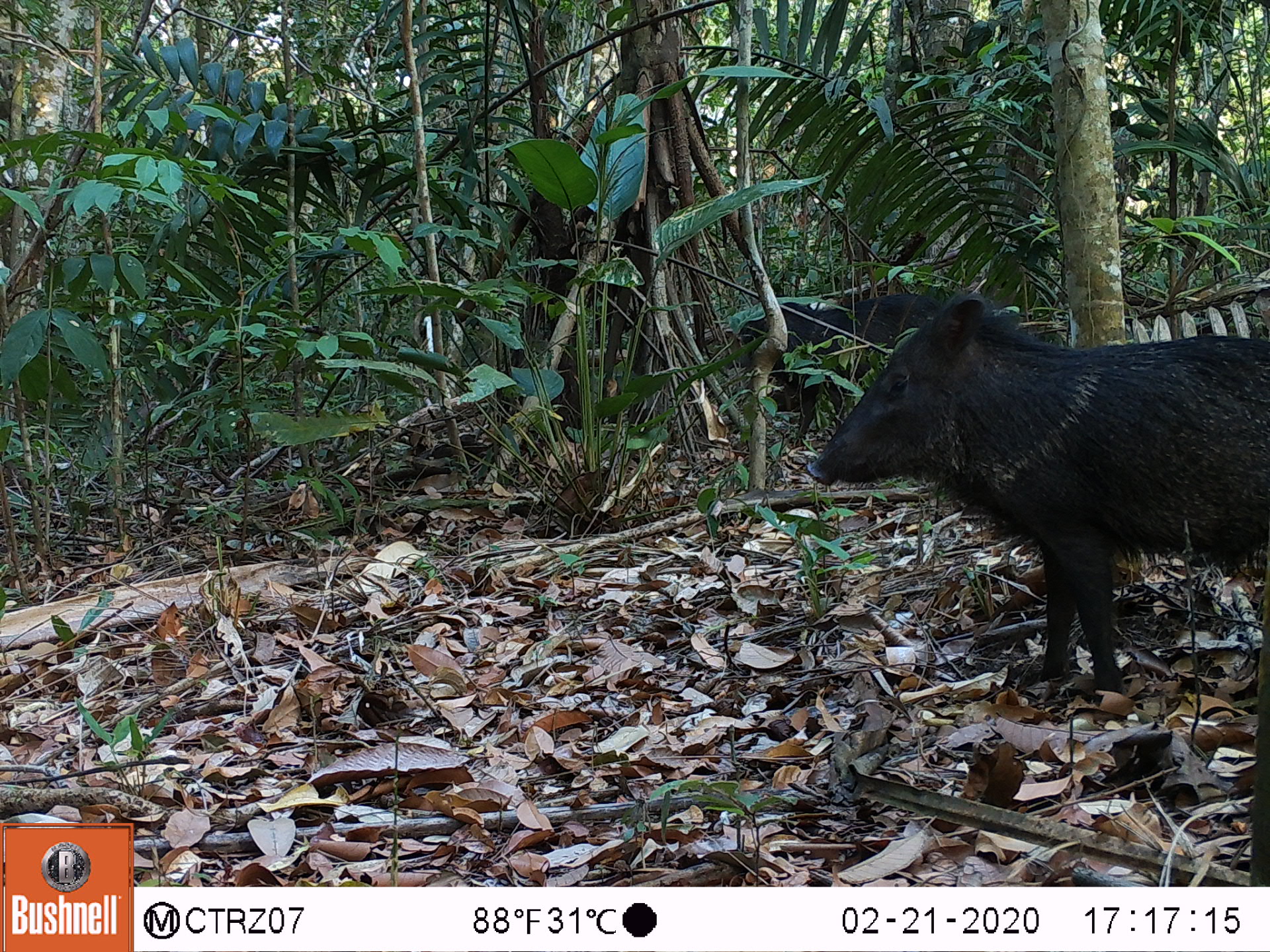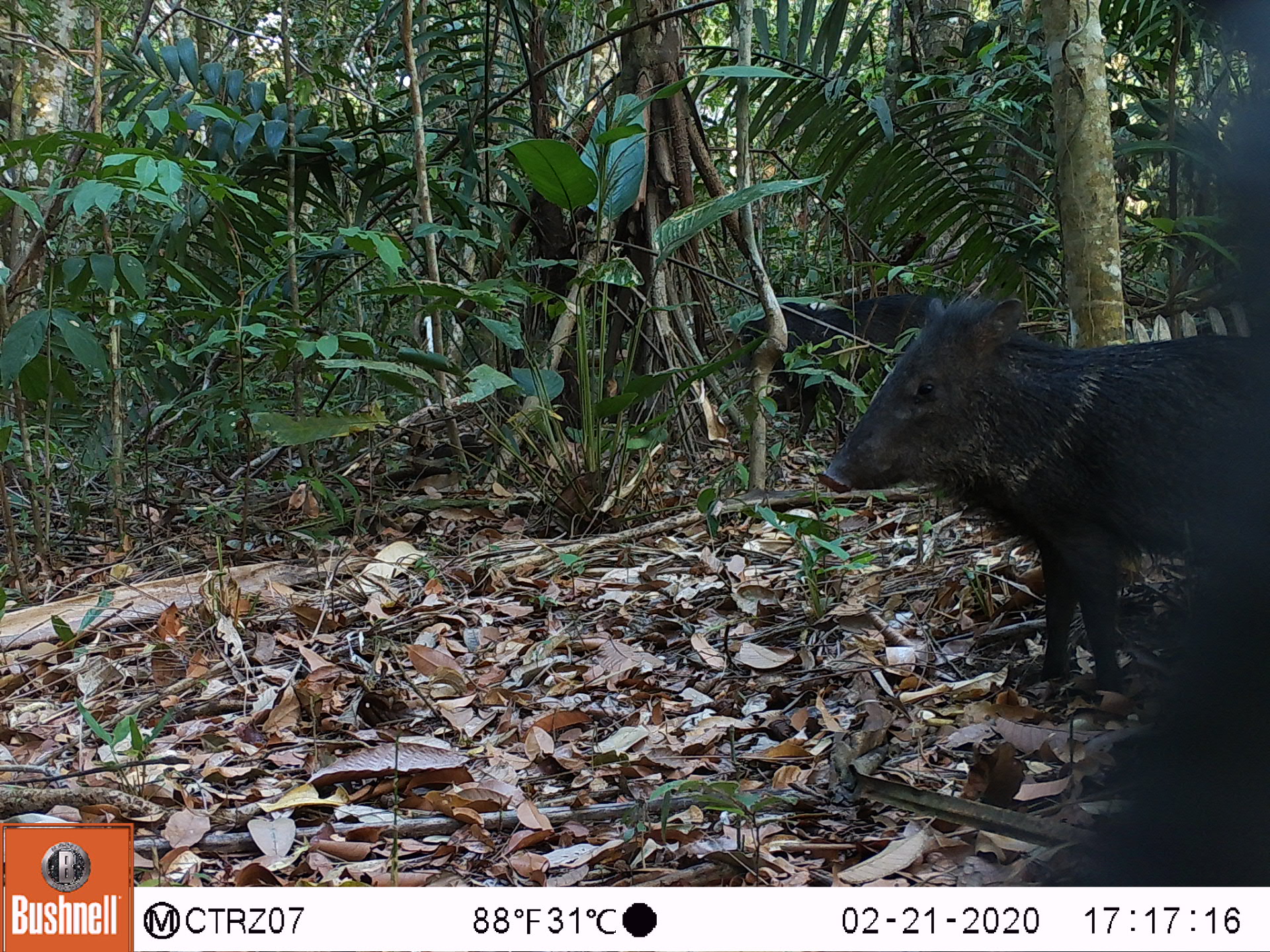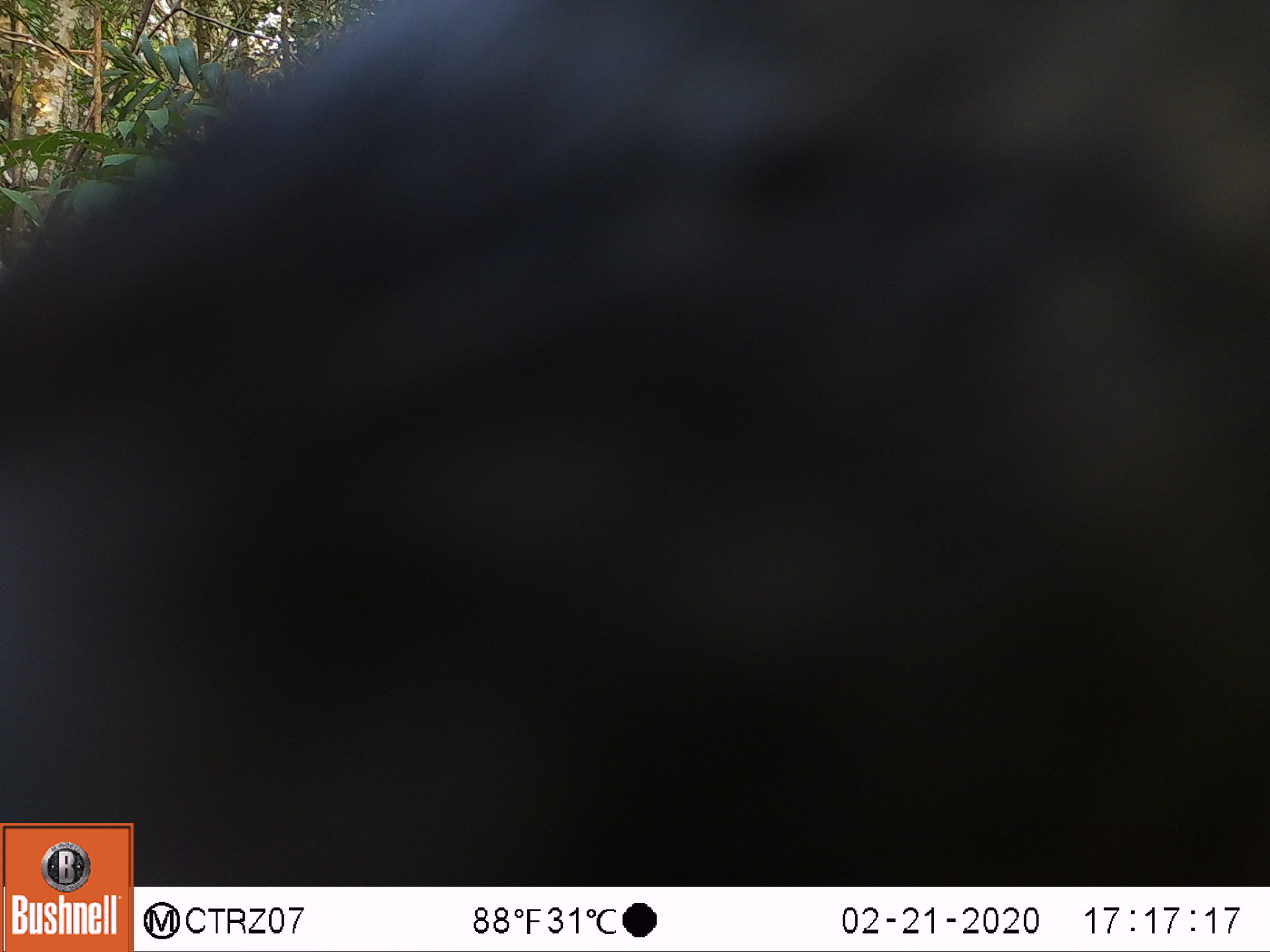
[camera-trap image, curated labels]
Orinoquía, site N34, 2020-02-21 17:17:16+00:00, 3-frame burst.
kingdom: Animalia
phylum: Chordata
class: Mammalia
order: Artiodactyla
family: Tayassuidae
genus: Pecari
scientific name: Pecari tajacu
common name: collared peccary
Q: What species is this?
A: Collared peccary (Pecari tajacu).